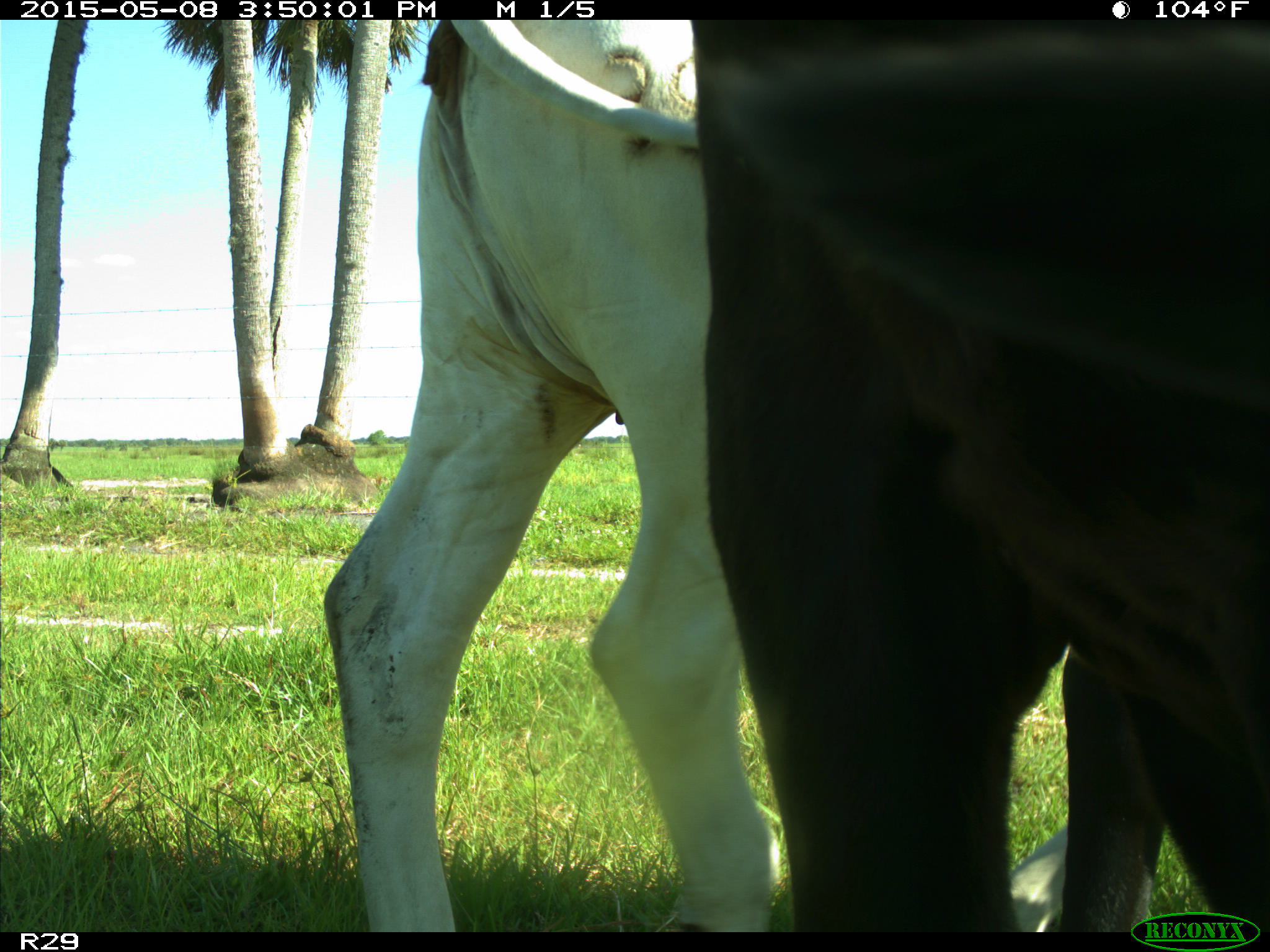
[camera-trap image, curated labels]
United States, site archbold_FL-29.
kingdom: Animalia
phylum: Chordata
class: Mammalia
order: Artiodactyla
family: Bovidae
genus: Bos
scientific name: Bos taurus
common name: domestic cow